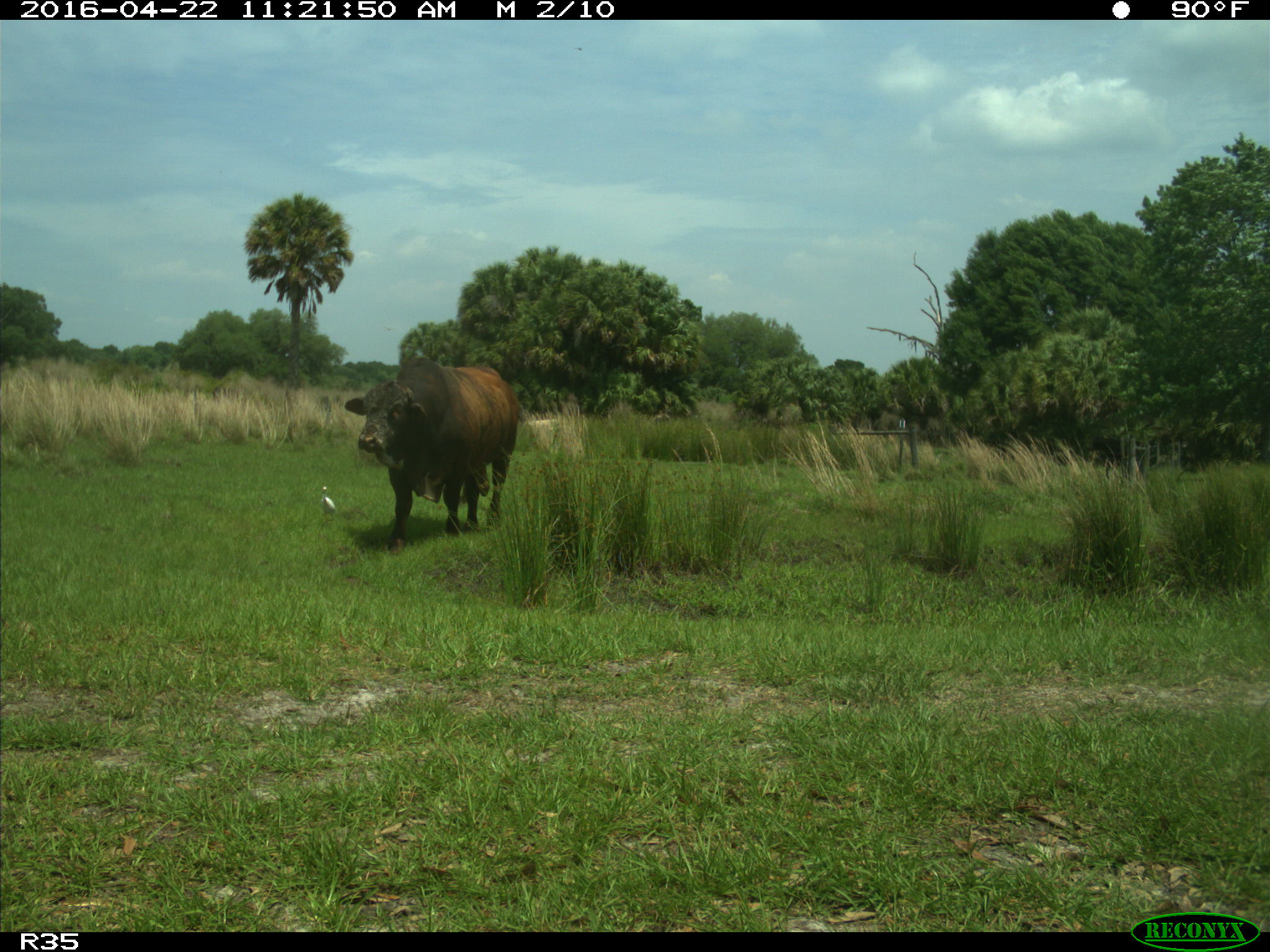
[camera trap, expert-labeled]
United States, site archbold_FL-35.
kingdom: Animalia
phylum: Chordata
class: Mammalia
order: Artiodactyla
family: Bovidae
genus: Bos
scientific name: Bos taurus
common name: domestic cow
Bos taurus (domestic cow).